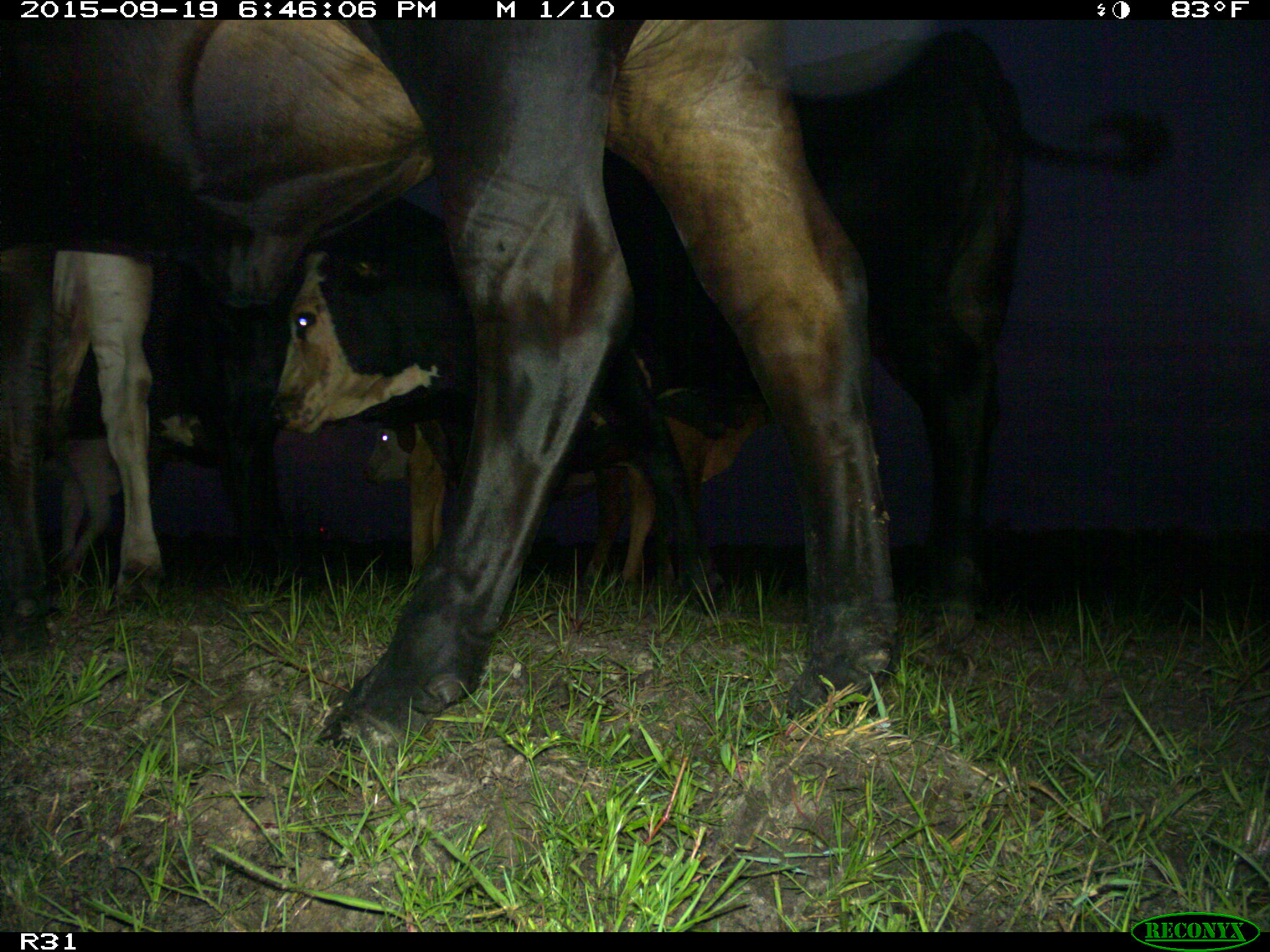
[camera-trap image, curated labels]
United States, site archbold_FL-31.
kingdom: Animalia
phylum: Chordata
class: Mammalia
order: Artiodactyla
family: Bovidae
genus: Bos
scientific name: Bos taurus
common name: domestic cow